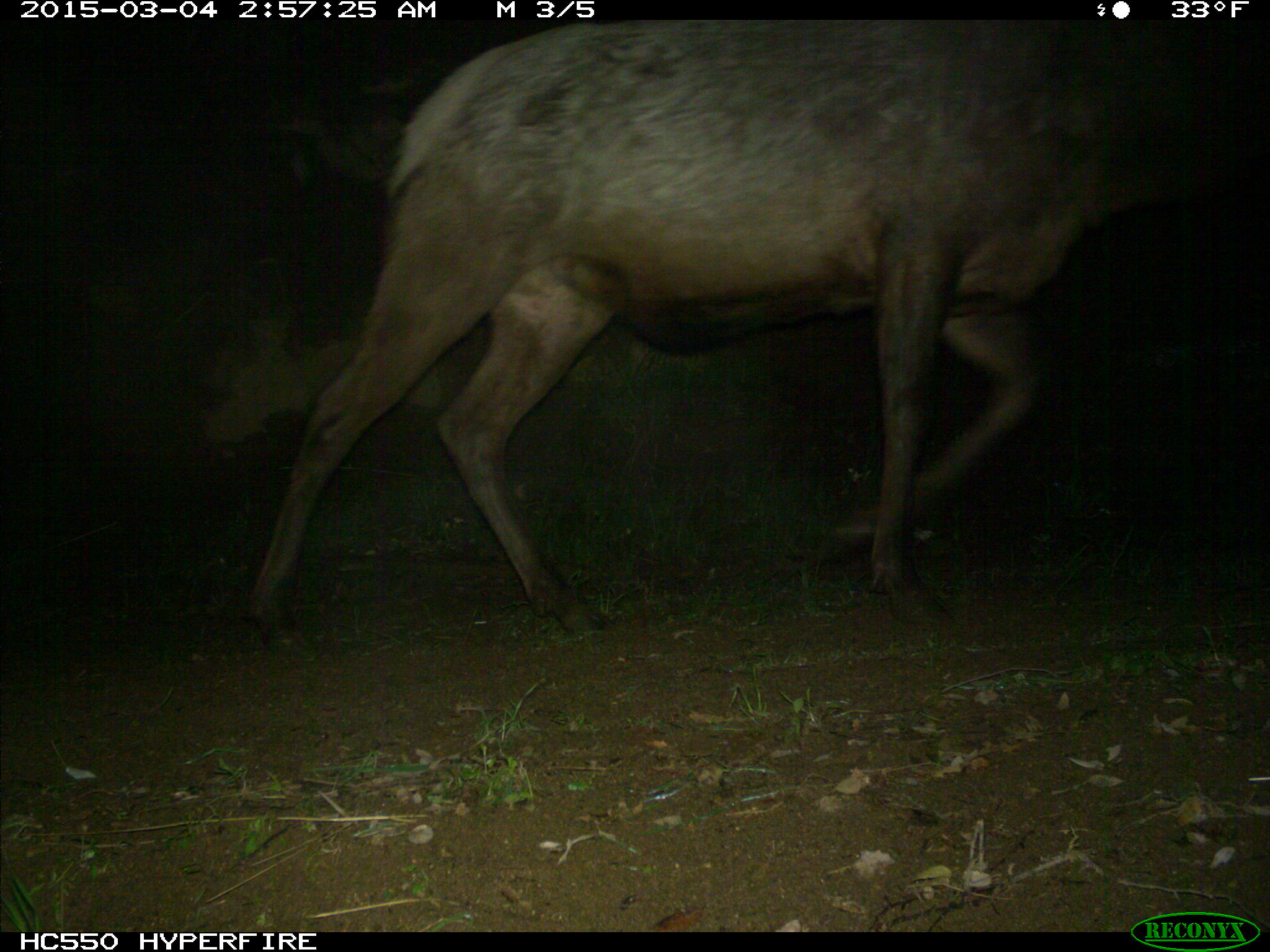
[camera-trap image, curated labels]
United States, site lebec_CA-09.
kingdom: Animalia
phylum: Chordata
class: Mammalia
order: Artiodactyla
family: Cervidae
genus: Cervus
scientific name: Cervus canadensis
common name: elk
Cervus canadensis (elk).